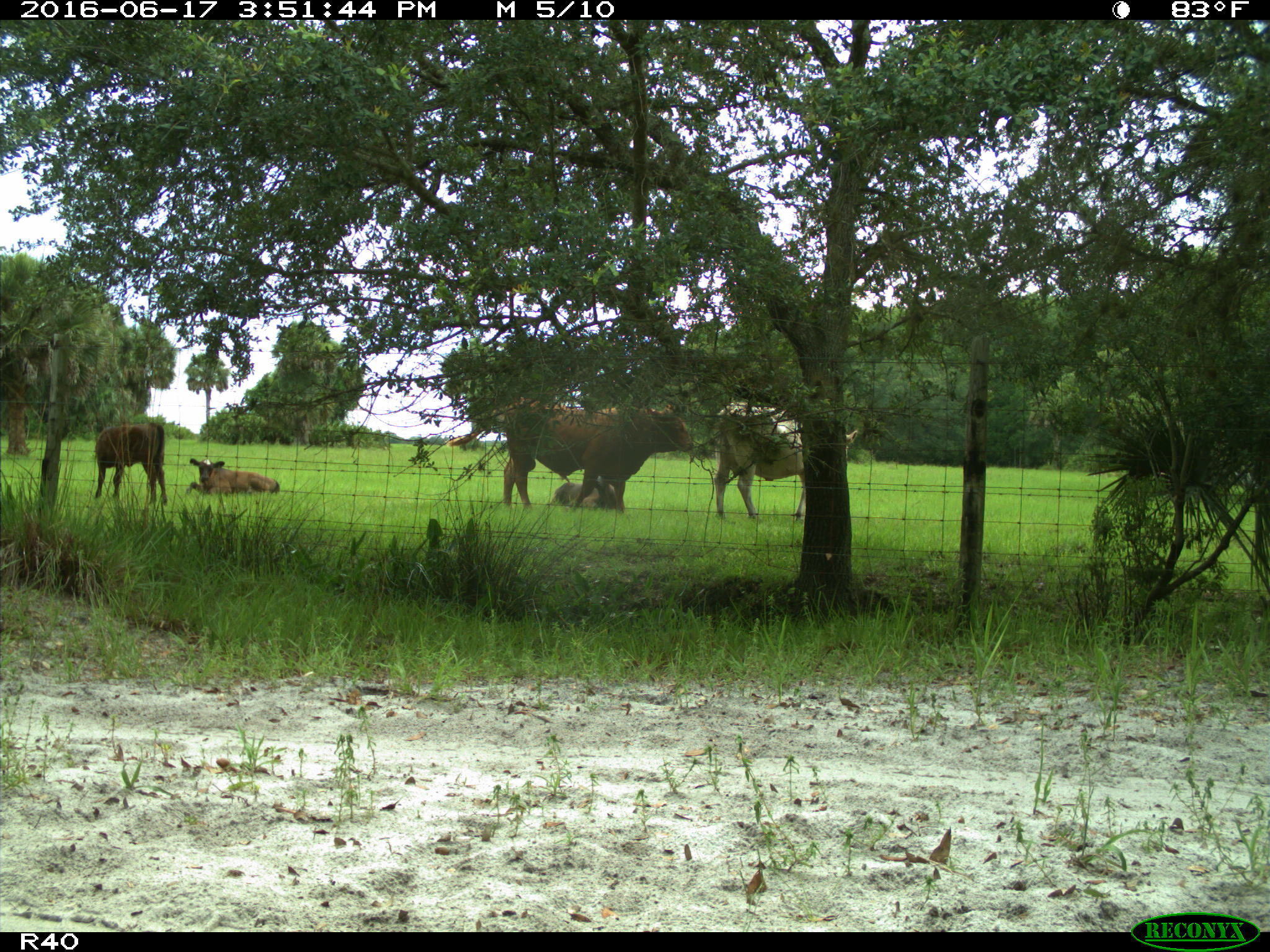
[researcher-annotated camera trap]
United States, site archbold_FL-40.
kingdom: Animalia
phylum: Chordata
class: Mammalia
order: Artiodactyla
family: Bovidae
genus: Bos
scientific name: Bos taurus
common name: domestic cow